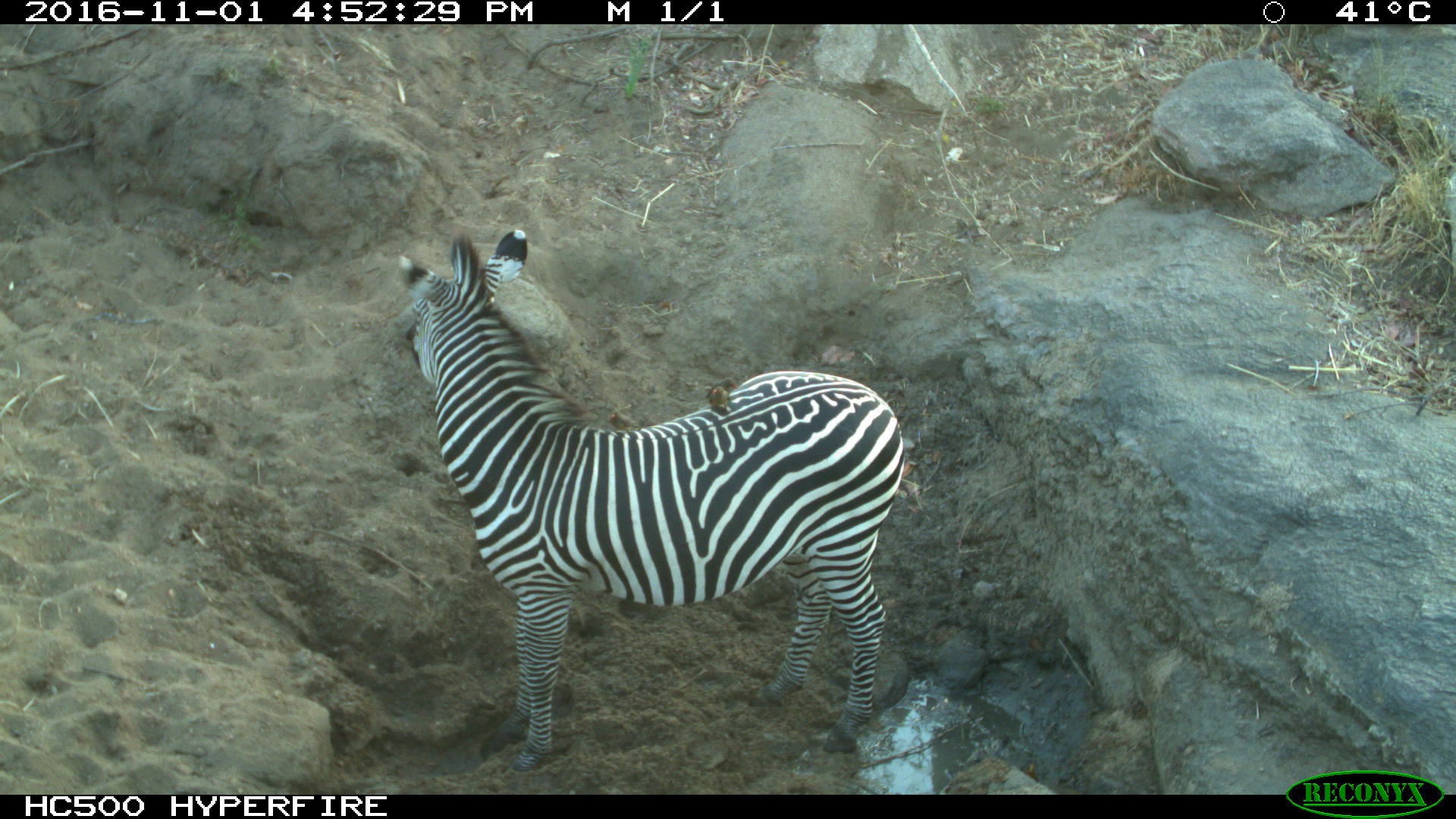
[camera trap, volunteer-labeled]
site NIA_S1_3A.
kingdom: Animalia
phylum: Chordata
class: Aves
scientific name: Aves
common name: bird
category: birdother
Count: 1.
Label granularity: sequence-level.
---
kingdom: Animalia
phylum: Chordata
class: Mammalia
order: Perissodactyla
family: Equidae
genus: Equus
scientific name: Equus quagga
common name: plains zebra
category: zebraplains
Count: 1.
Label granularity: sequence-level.